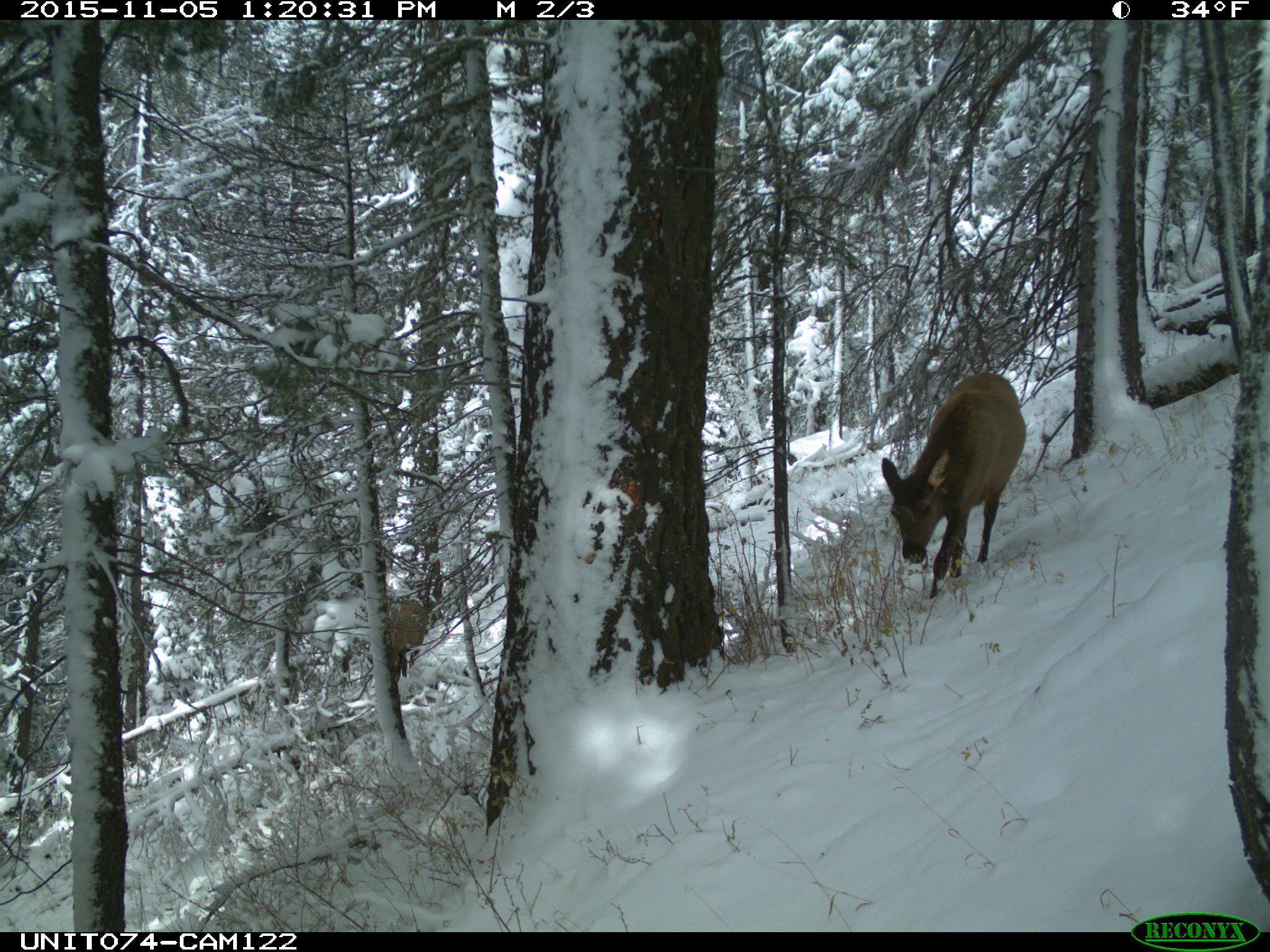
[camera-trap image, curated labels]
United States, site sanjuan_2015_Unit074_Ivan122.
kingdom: Animalia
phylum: Chordata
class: Mammalia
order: Artiodactyla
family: Cervidae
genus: Cervus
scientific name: Cervus elaphus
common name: red deer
Cervus elaphus (red deer).